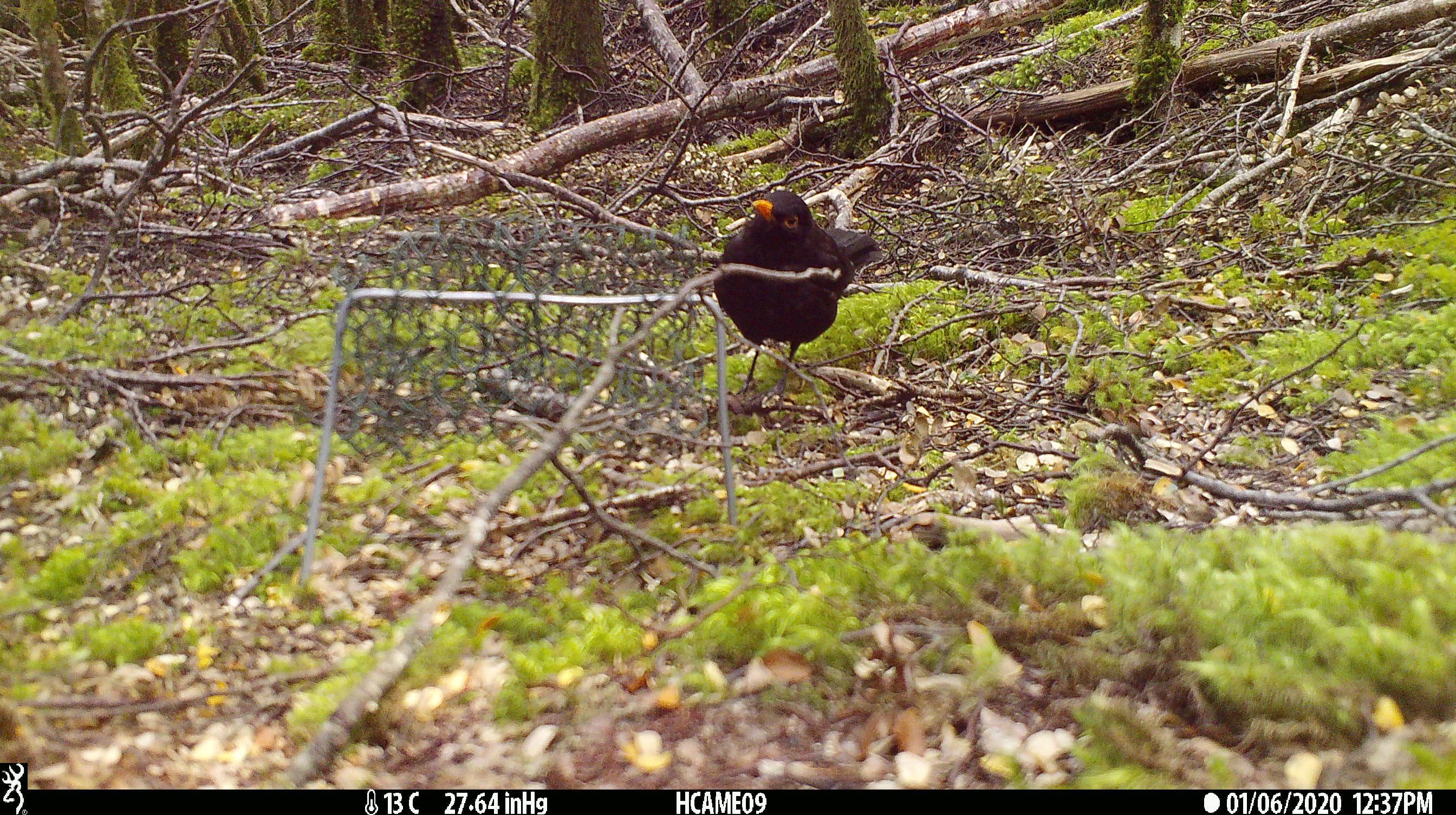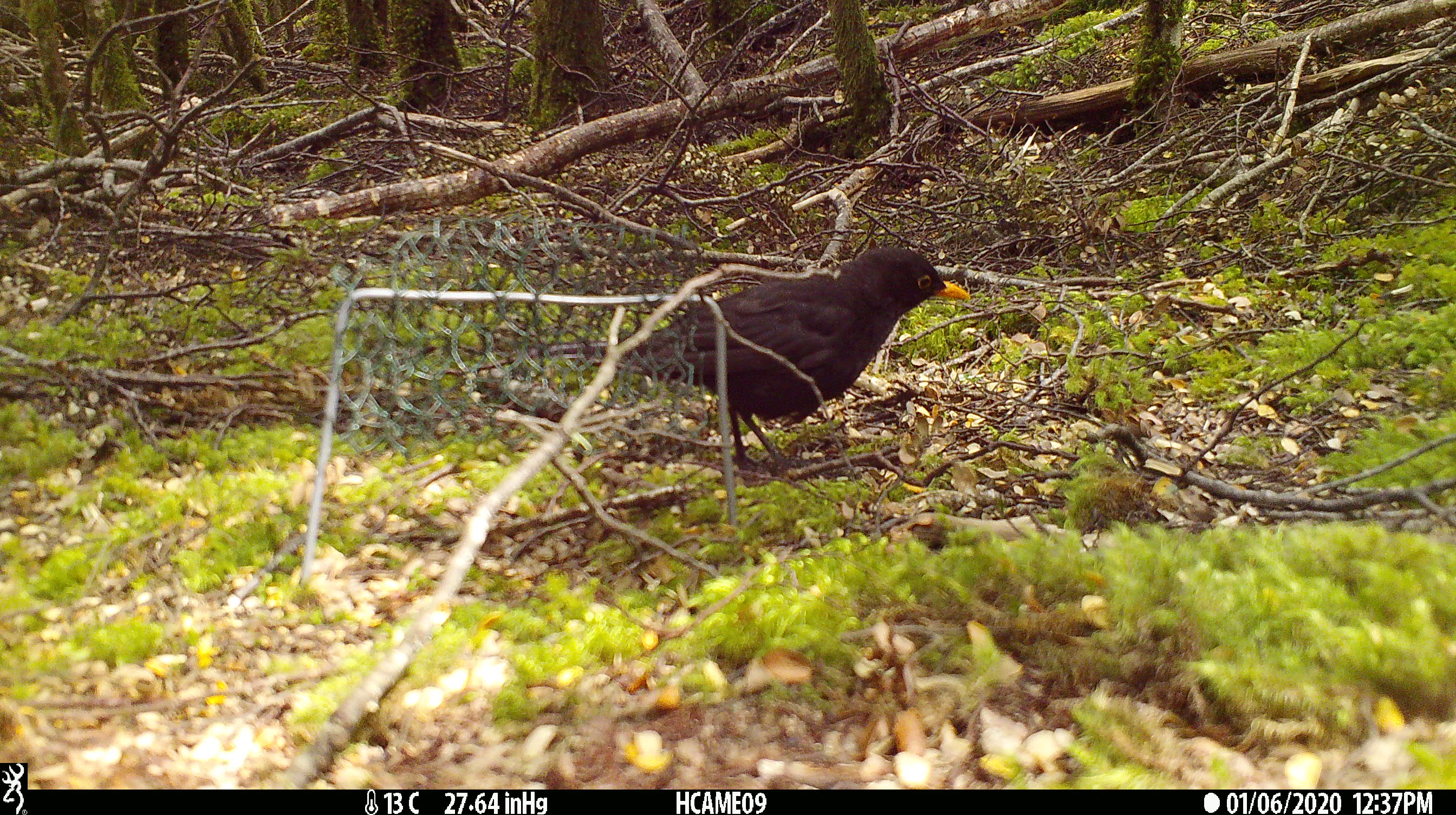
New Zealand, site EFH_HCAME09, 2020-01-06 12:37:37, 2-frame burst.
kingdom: Animalia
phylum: Chordata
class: Aves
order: Passeriformes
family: Turdidae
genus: Turdus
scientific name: Turdus merula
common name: eurasian blackbird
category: blackbird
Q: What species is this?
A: Blackbird (eurasian blackbird) (Turdus merula).